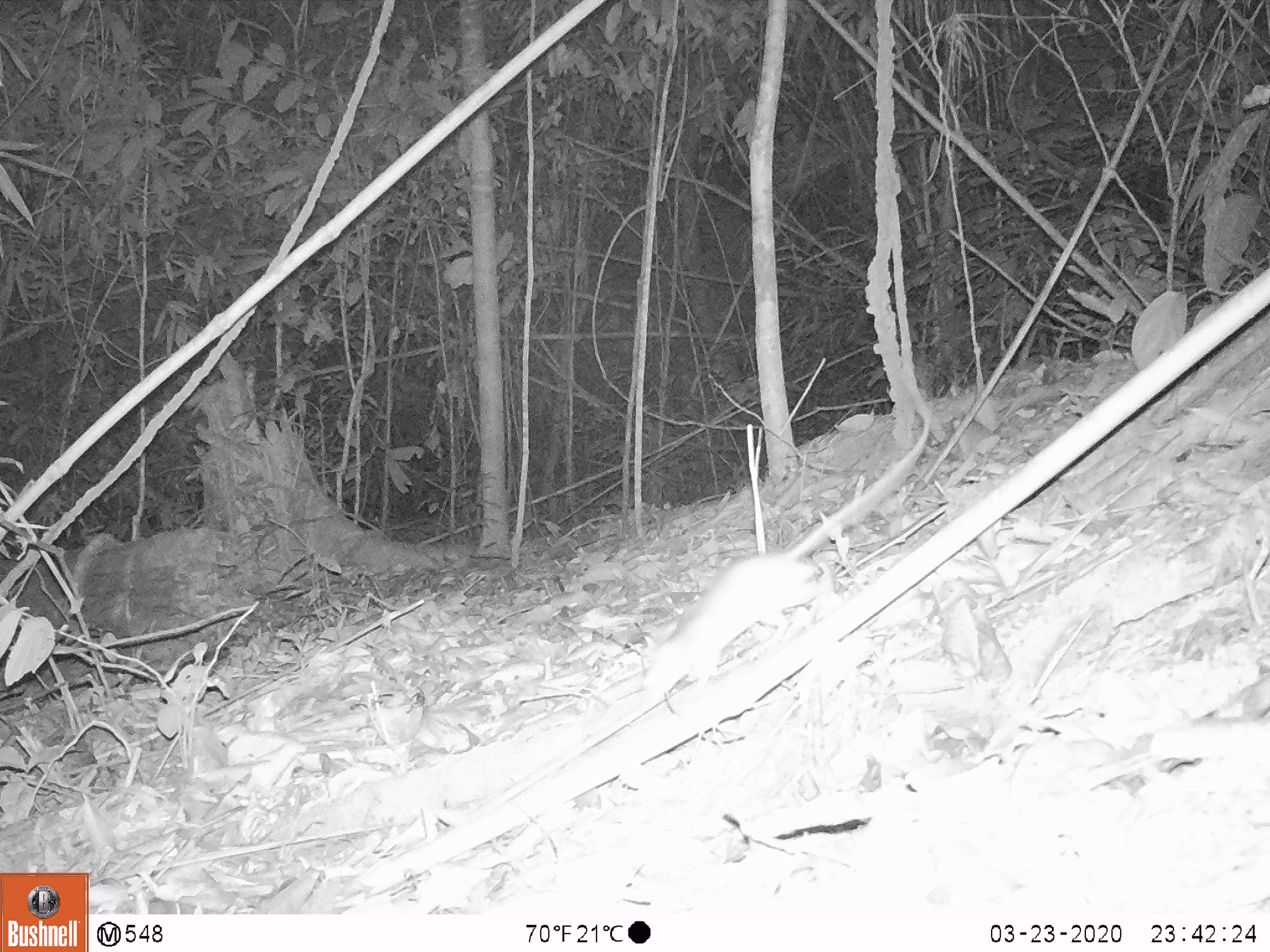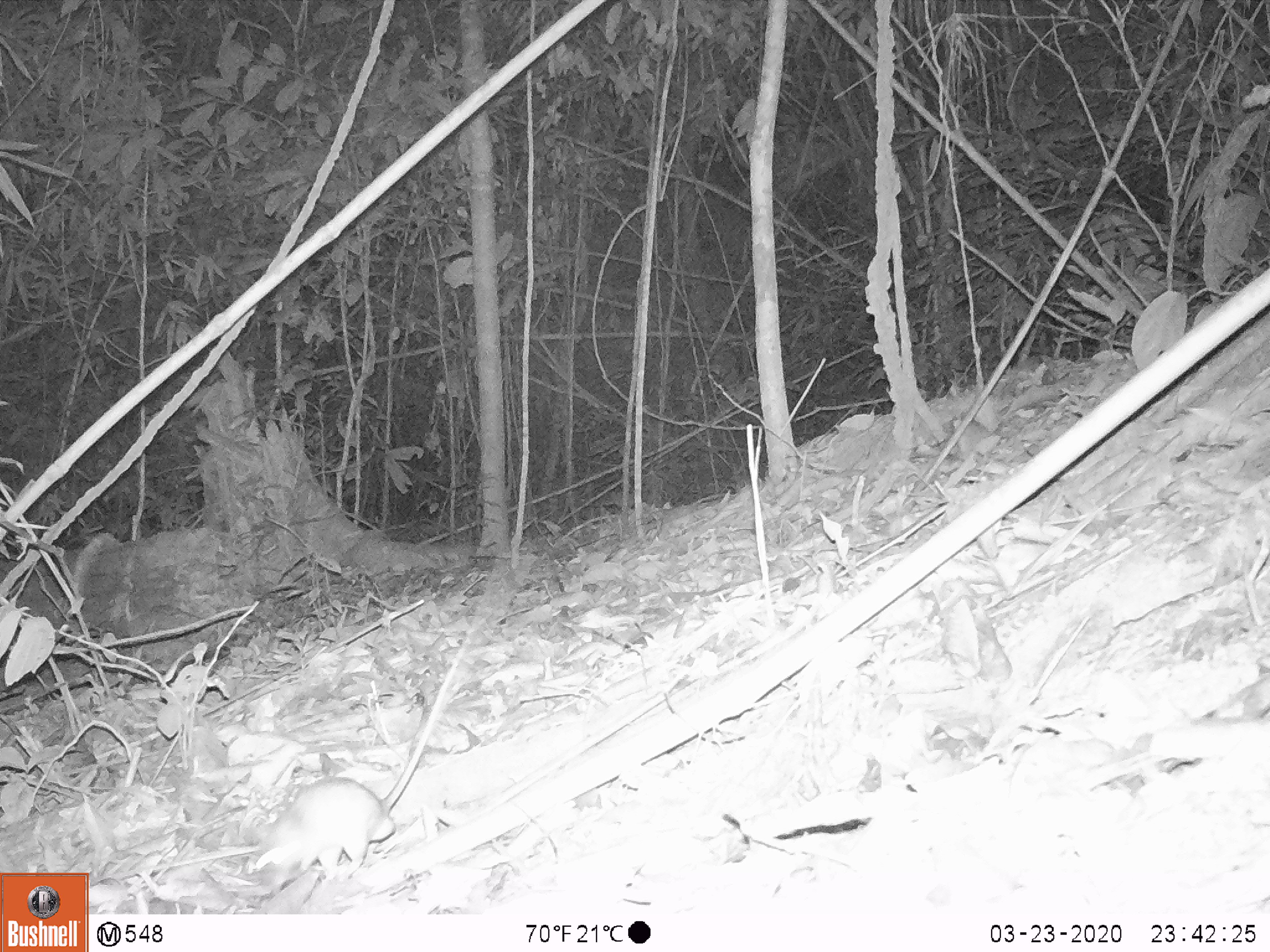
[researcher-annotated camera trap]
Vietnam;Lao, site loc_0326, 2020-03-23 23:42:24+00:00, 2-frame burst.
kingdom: Animalia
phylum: Chordata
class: Mammalia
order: Rodentia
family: Muridae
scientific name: Muridae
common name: old-world mice and rats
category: unidentified murid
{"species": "unidentified murid (old-world mice and rats) (Muridae)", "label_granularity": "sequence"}